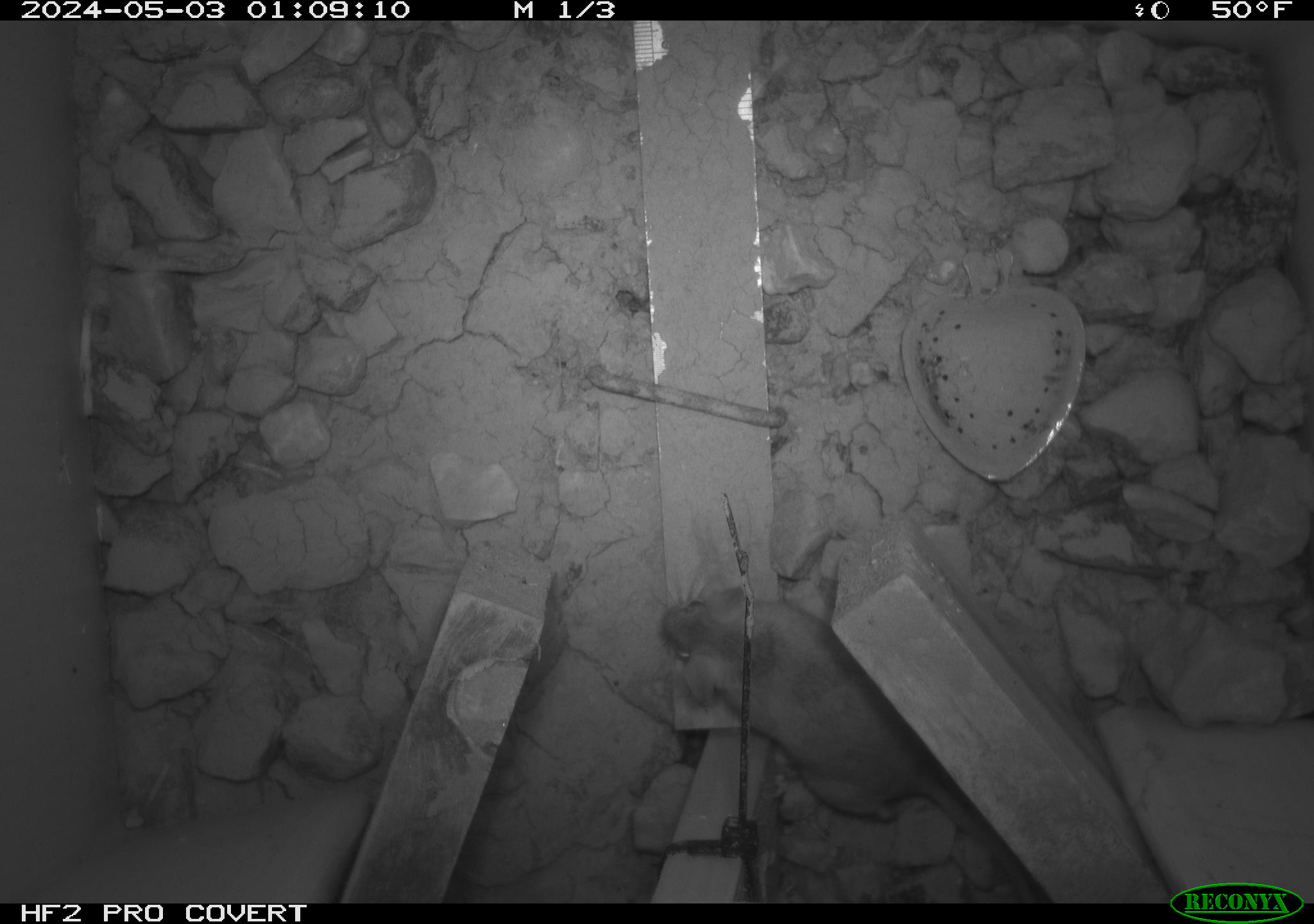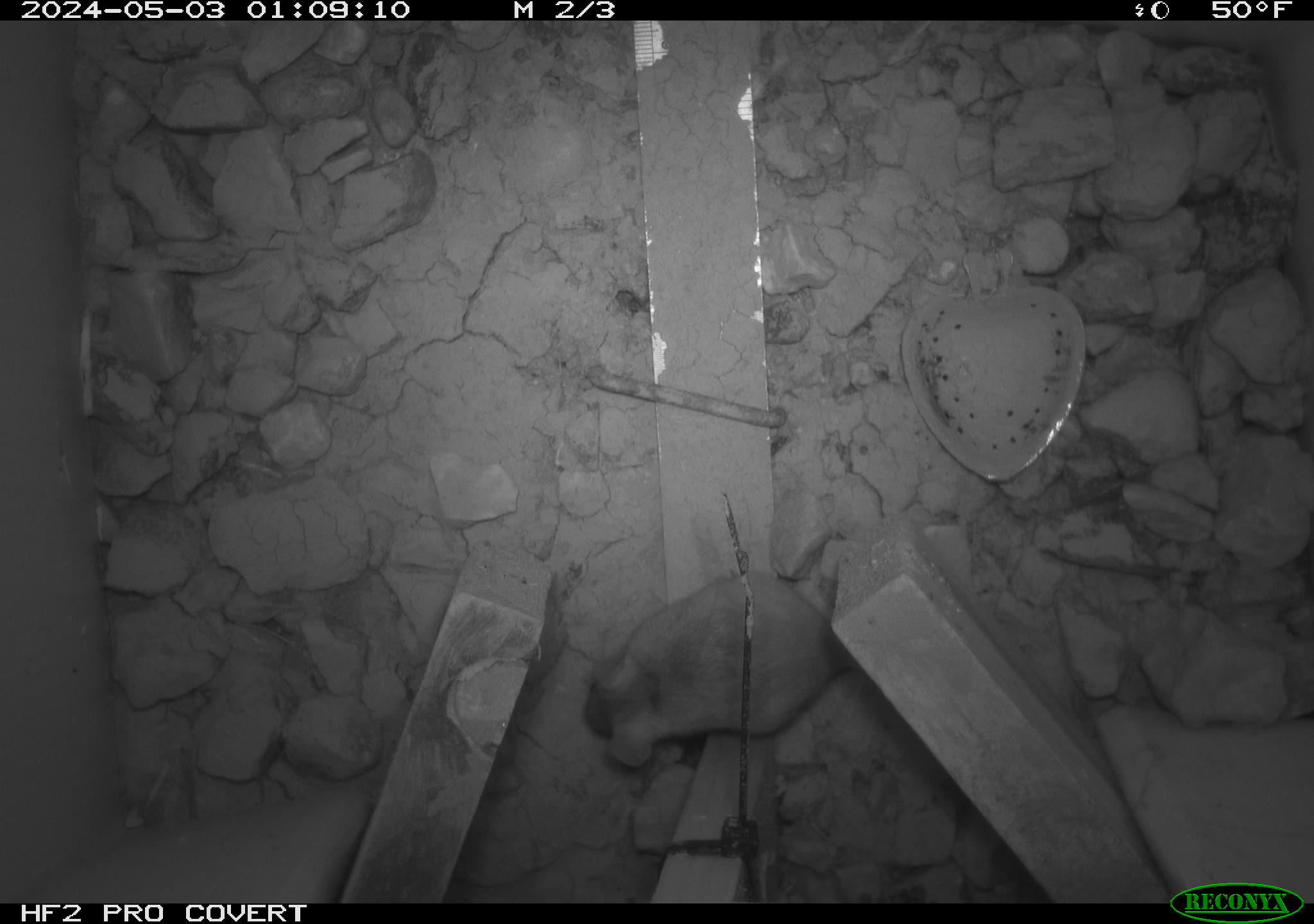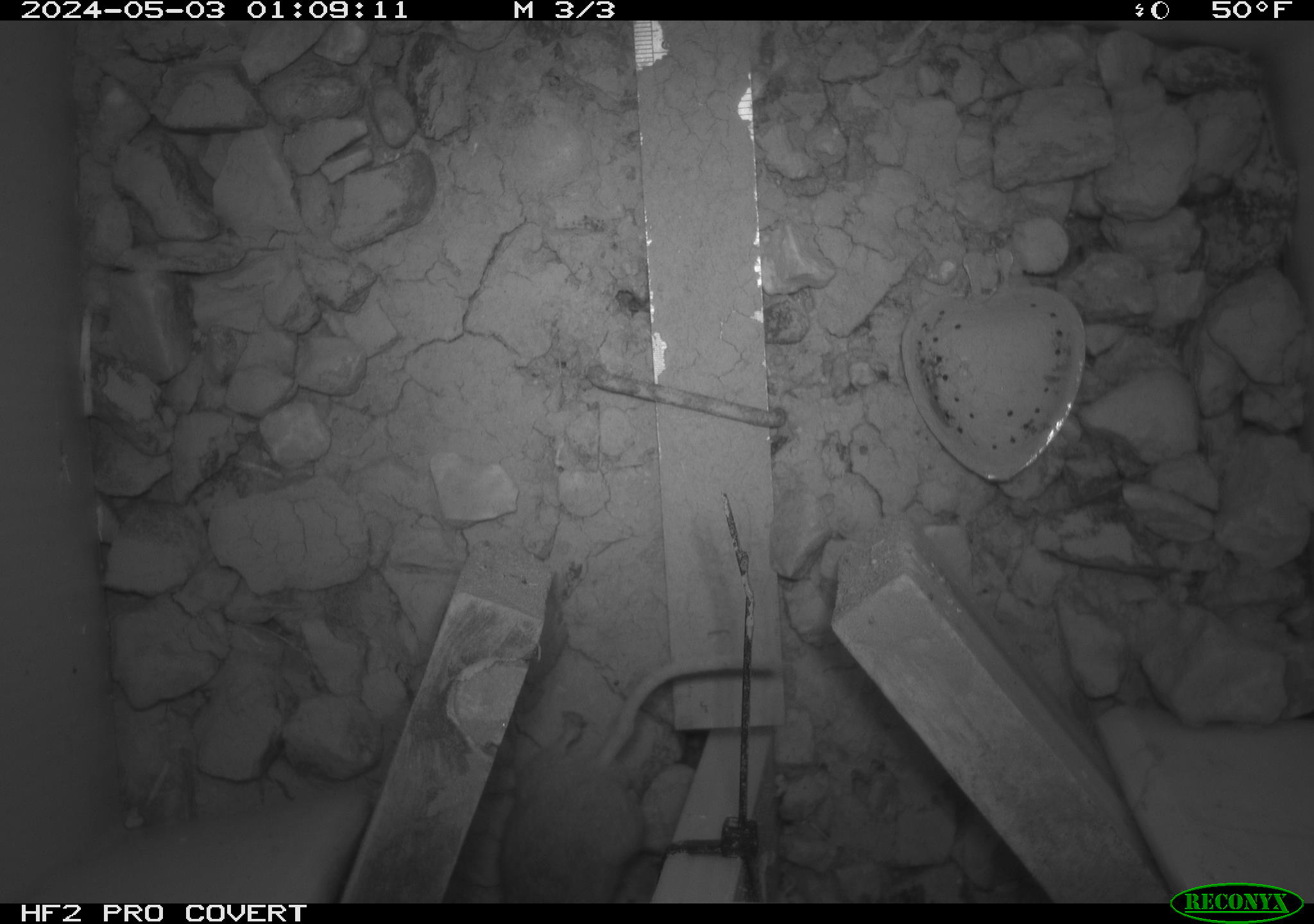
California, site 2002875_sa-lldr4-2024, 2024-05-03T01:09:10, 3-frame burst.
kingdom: Animalia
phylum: Chordata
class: Mammalia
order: Rodentia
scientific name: Rodentia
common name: mouse species